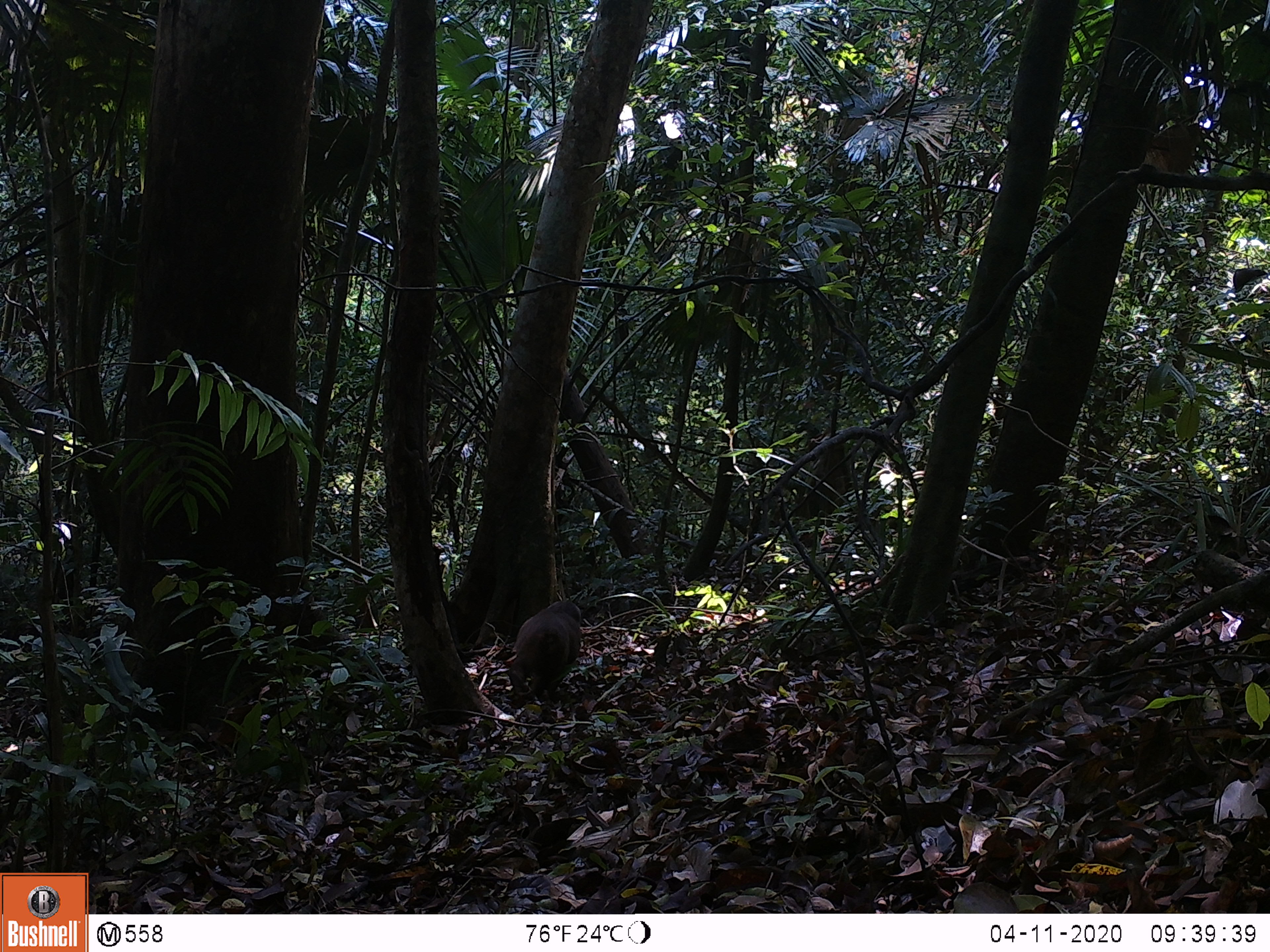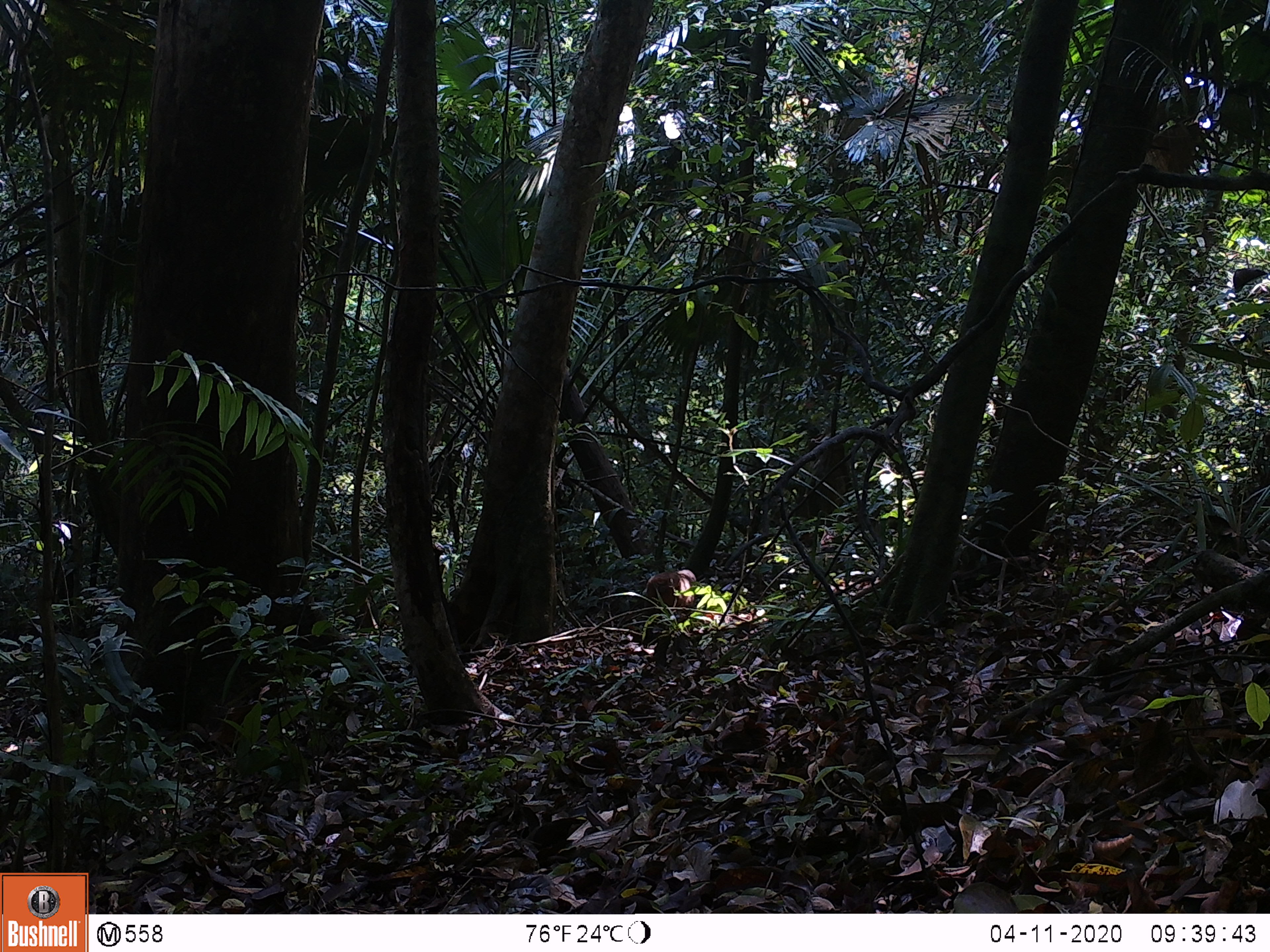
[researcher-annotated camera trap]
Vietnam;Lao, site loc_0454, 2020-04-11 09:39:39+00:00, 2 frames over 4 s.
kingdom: Animalia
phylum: Chordata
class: Mammalia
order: Primates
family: Cercopithecidae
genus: Macaca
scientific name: Macaca arctoides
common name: stump-tailed macaque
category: stump tailed macaque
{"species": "stump tailed macaque (stump-tailed macaque) (Macaca arctoides)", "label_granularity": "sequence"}